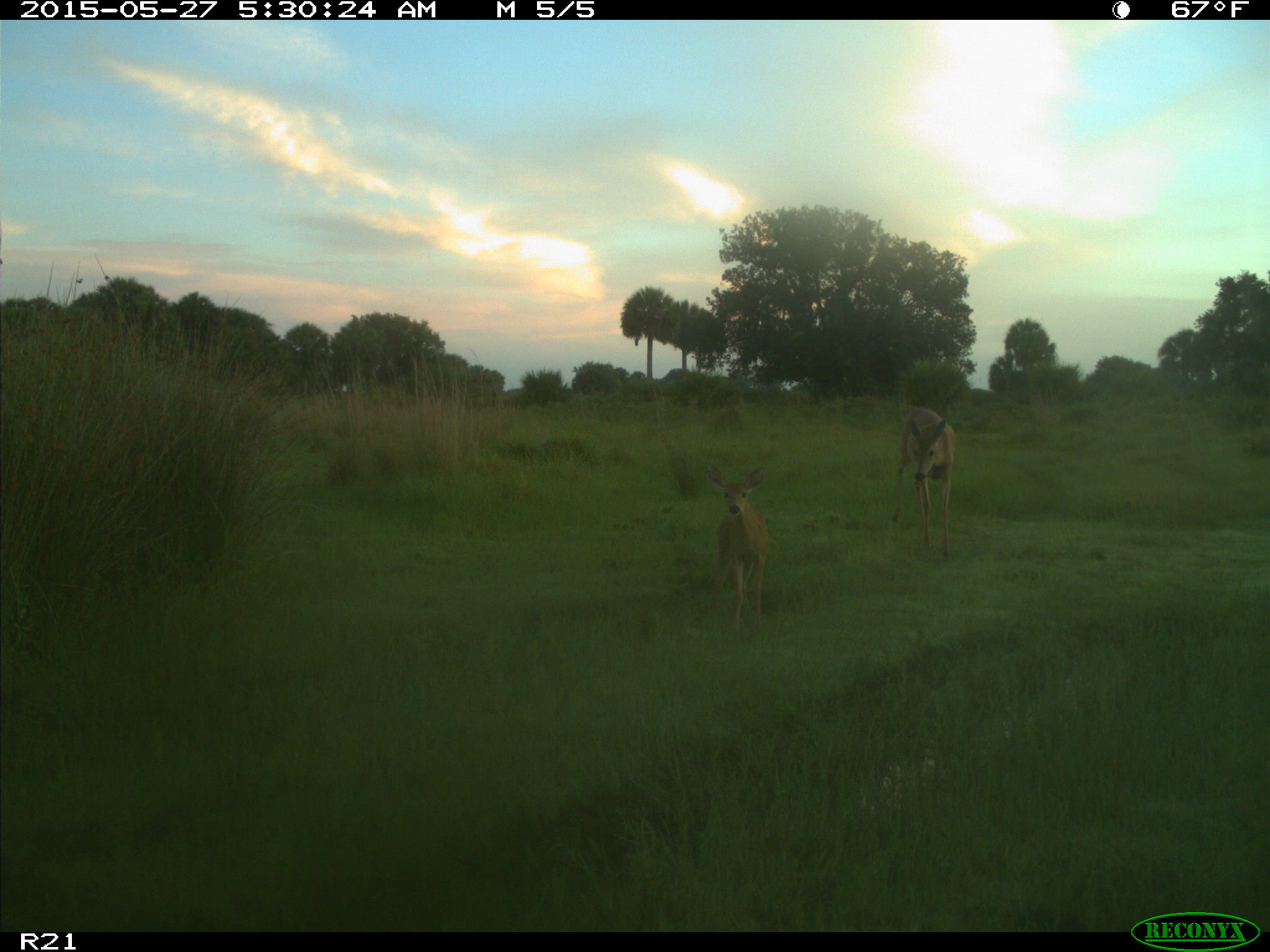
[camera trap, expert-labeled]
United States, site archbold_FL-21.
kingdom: Animalia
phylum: Chordata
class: Mammalia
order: Artiodactyla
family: Cervidae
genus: Odocoileus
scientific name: Odocoileus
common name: deer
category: unidentified deer